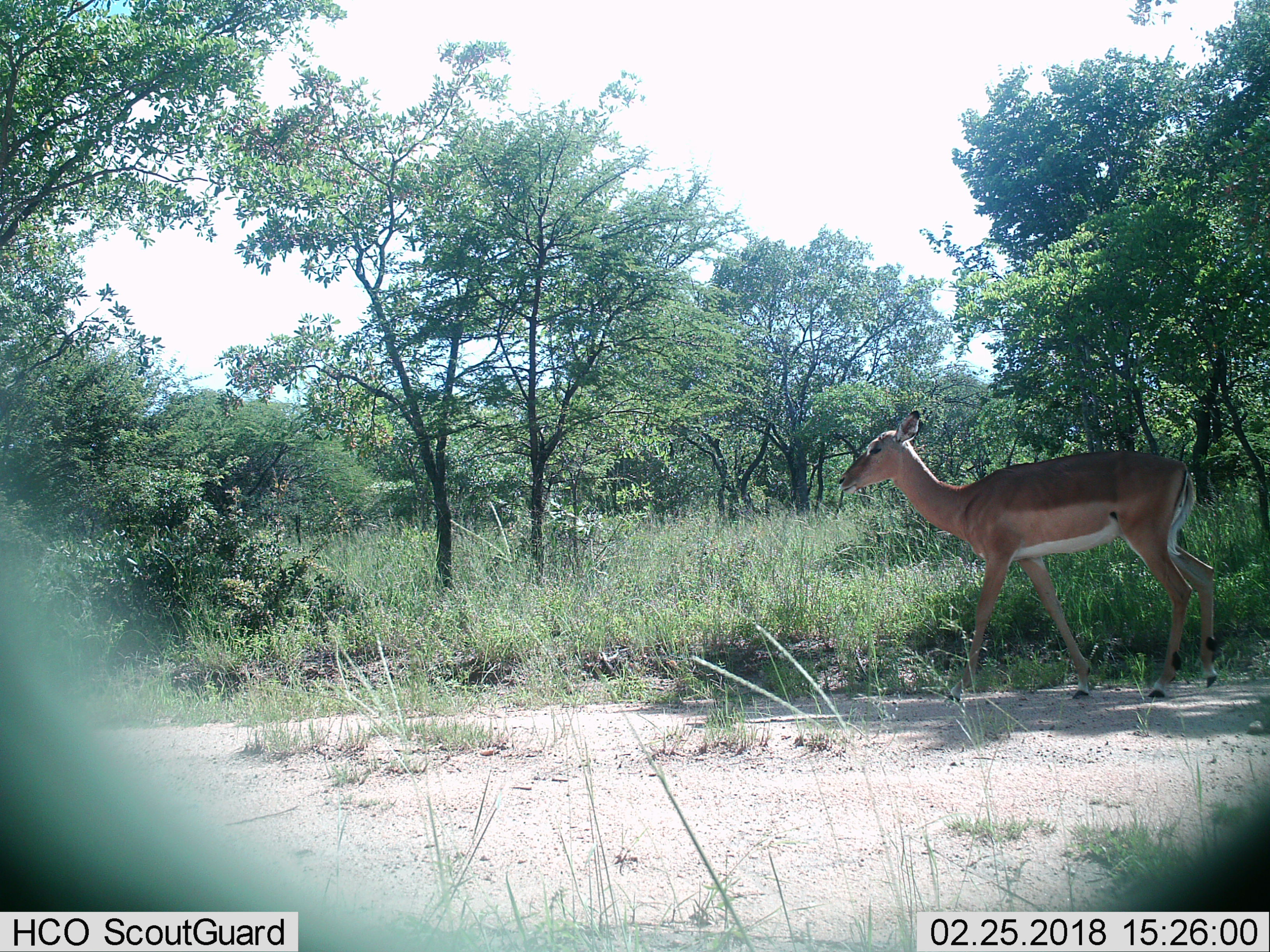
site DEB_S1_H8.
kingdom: Animalia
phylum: Chordata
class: Mammalia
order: Artiodactyla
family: Bovidae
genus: Aepyceros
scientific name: Aepyceros melampus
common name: impala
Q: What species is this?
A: Impala (Aepyceros melampus).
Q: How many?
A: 1.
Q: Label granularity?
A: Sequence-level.